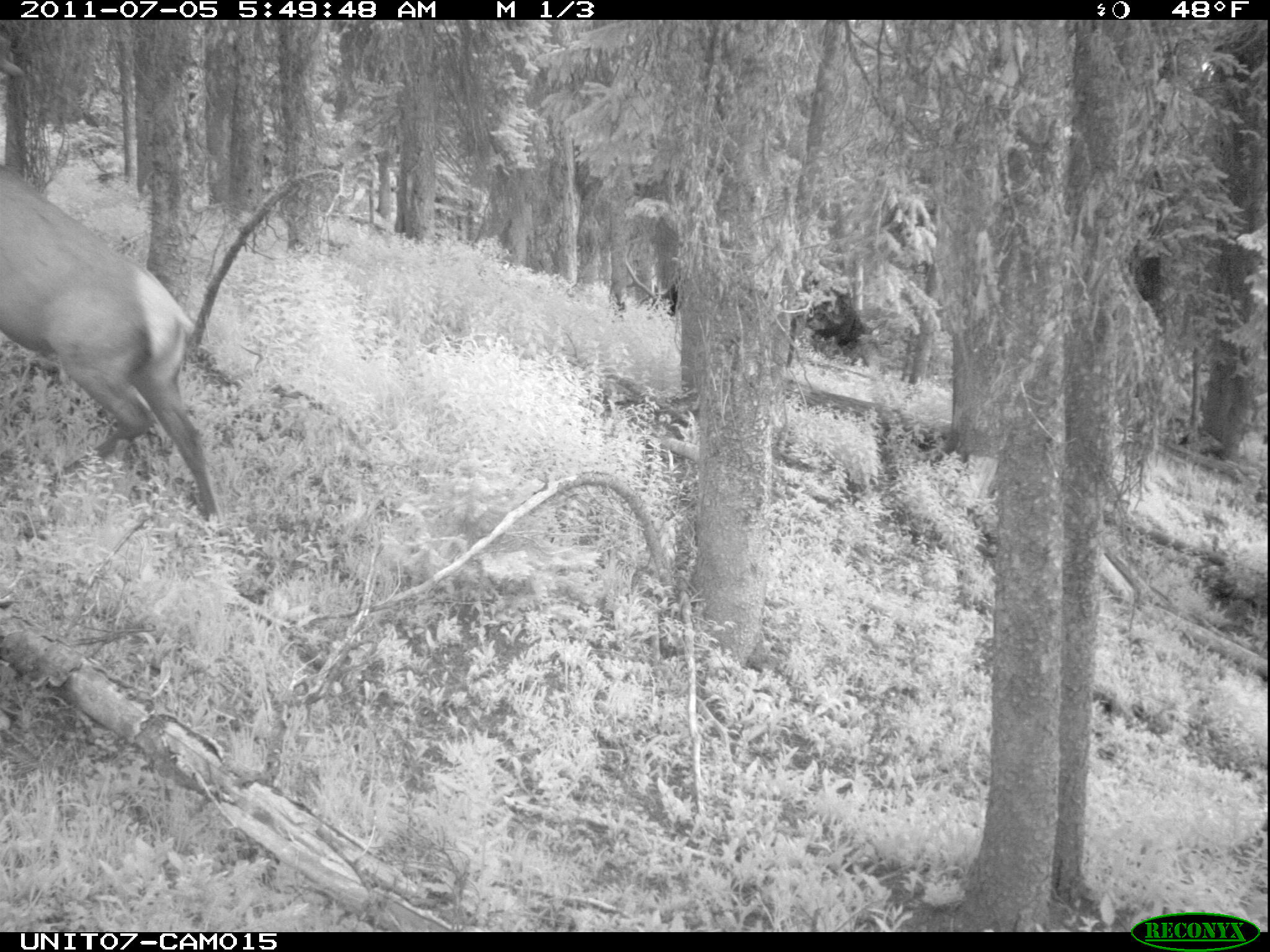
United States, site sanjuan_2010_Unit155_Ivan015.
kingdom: Animalia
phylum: Chordata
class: Mammalia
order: Artiodactyla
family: Cervidae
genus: Cervus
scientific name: Cervus elaphus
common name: red deer